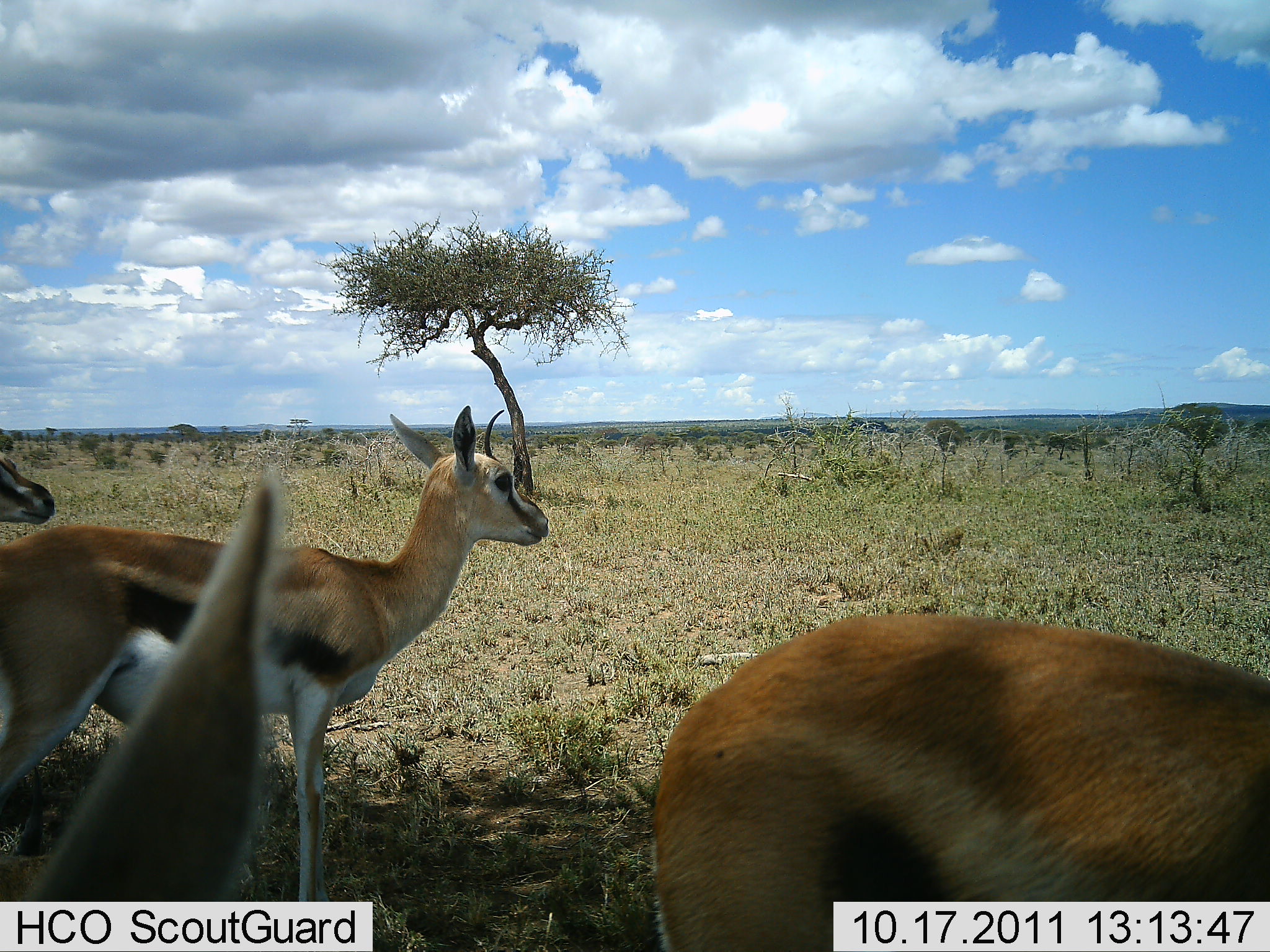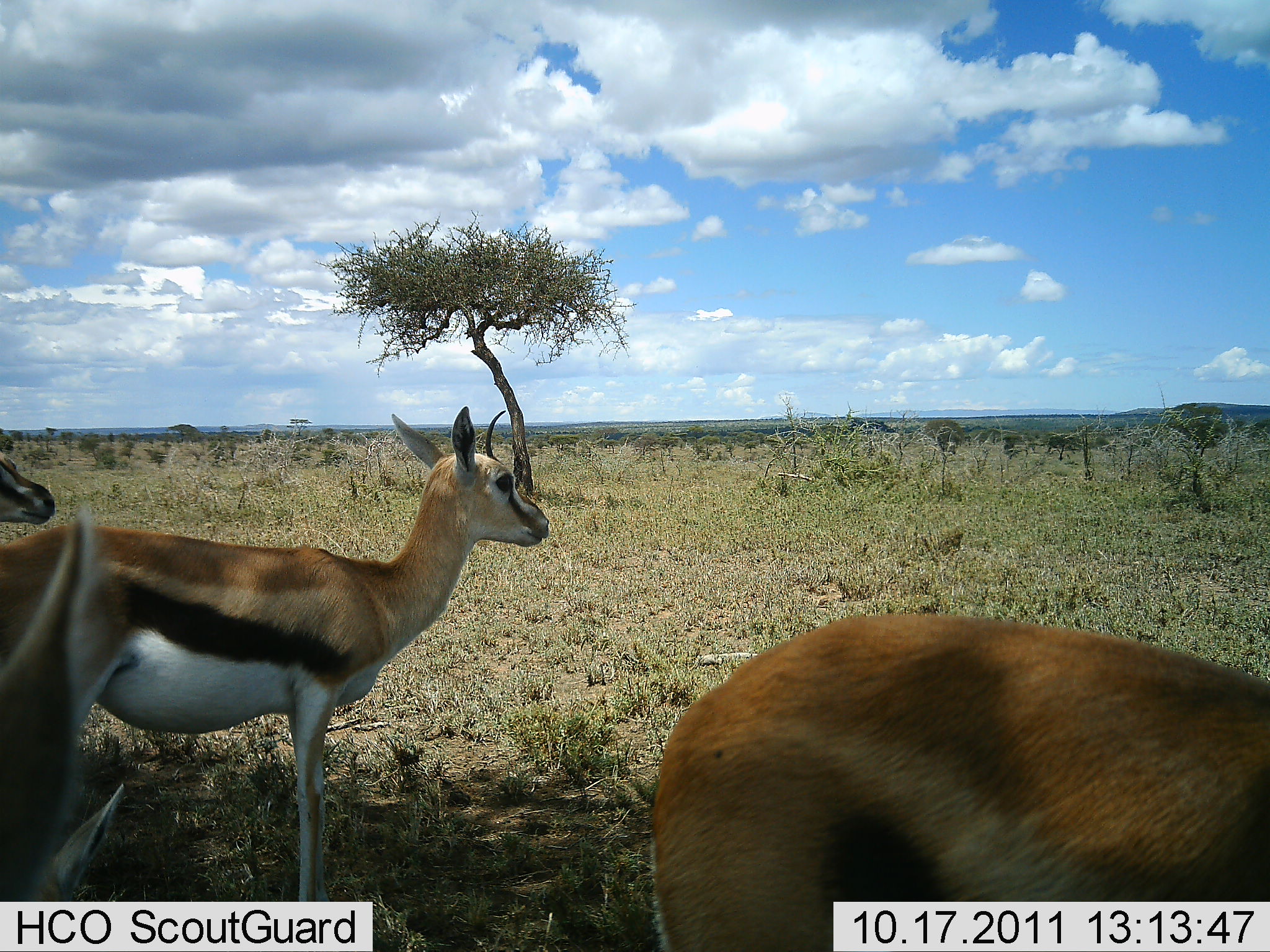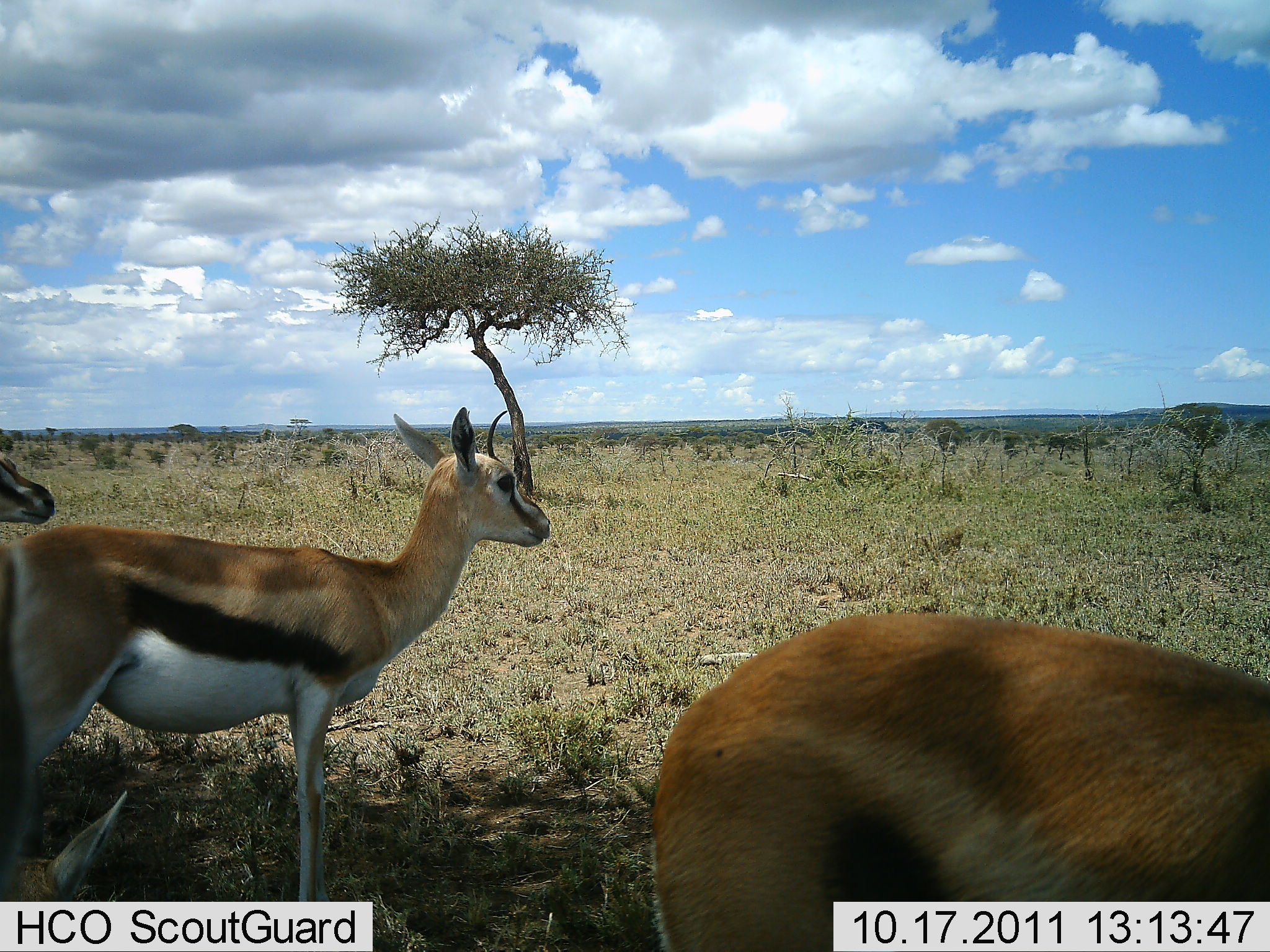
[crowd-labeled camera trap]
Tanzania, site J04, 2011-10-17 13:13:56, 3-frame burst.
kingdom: Animalia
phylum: Chordata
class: Mammalia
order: Artiodactyla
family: Bovidae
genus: Eudorcas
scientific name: Eudorcas thomsonii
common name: thomson's gazelle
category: gazellethomsons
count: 4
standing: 100%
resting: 8%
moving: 0%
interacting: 0%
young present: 0%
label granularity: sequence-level